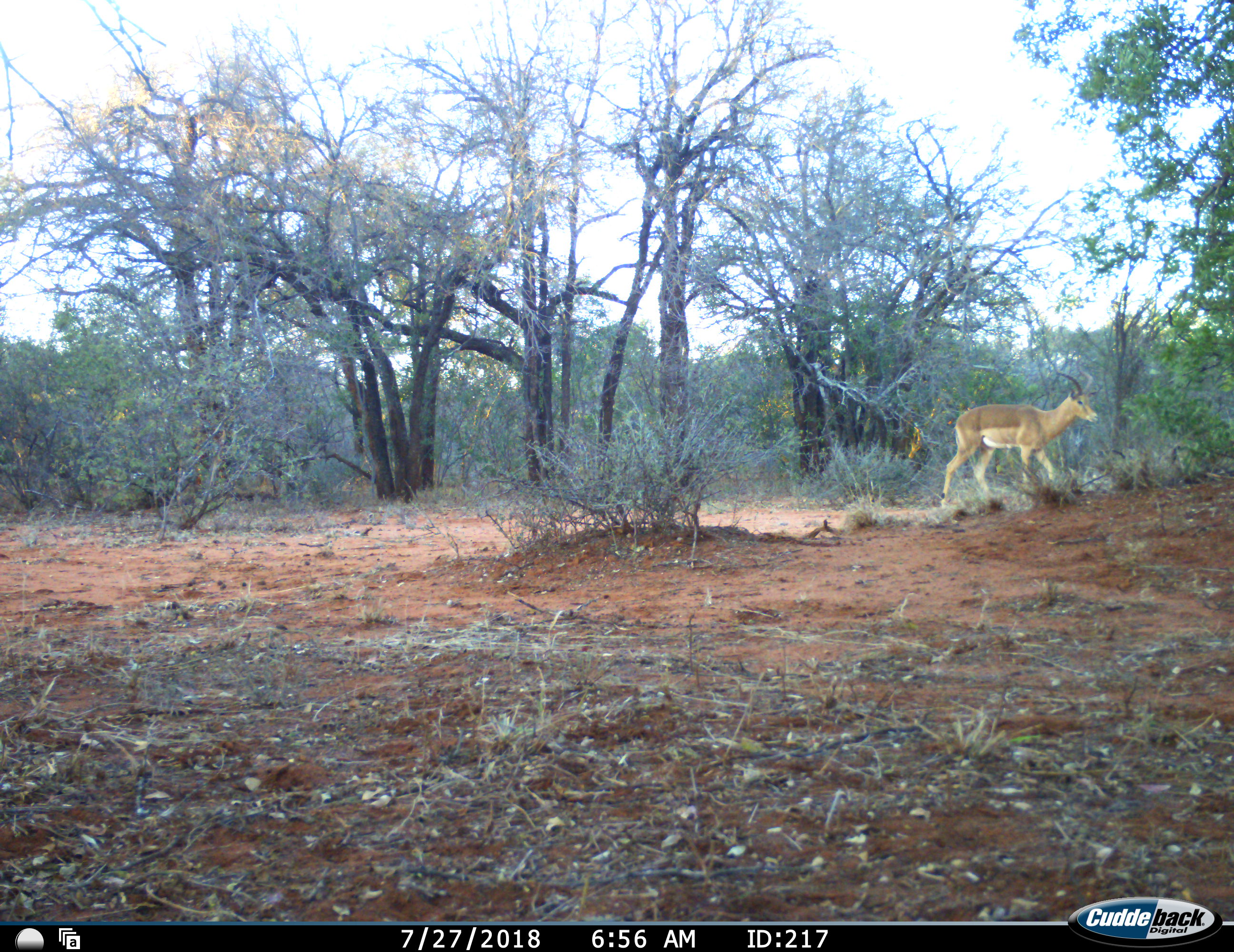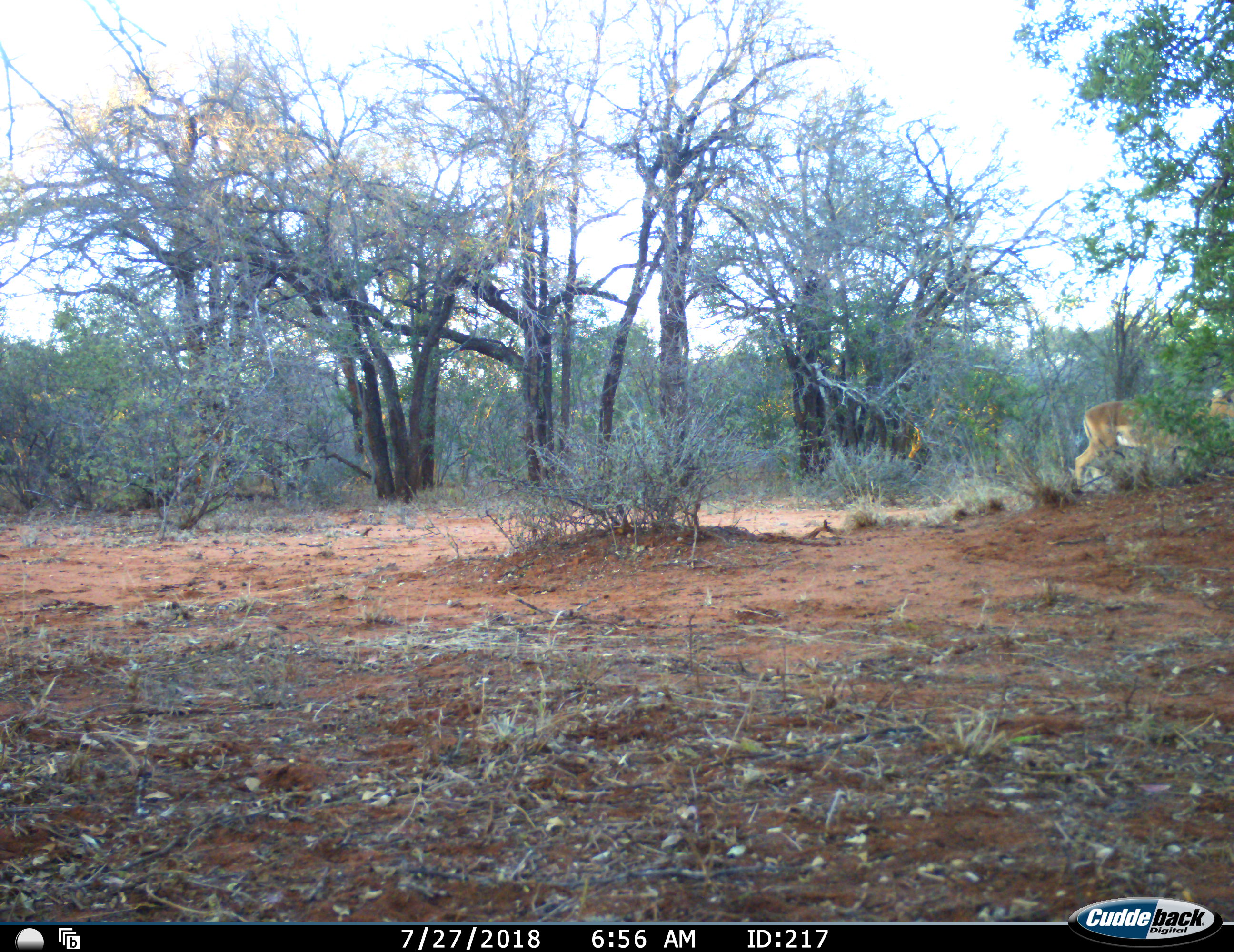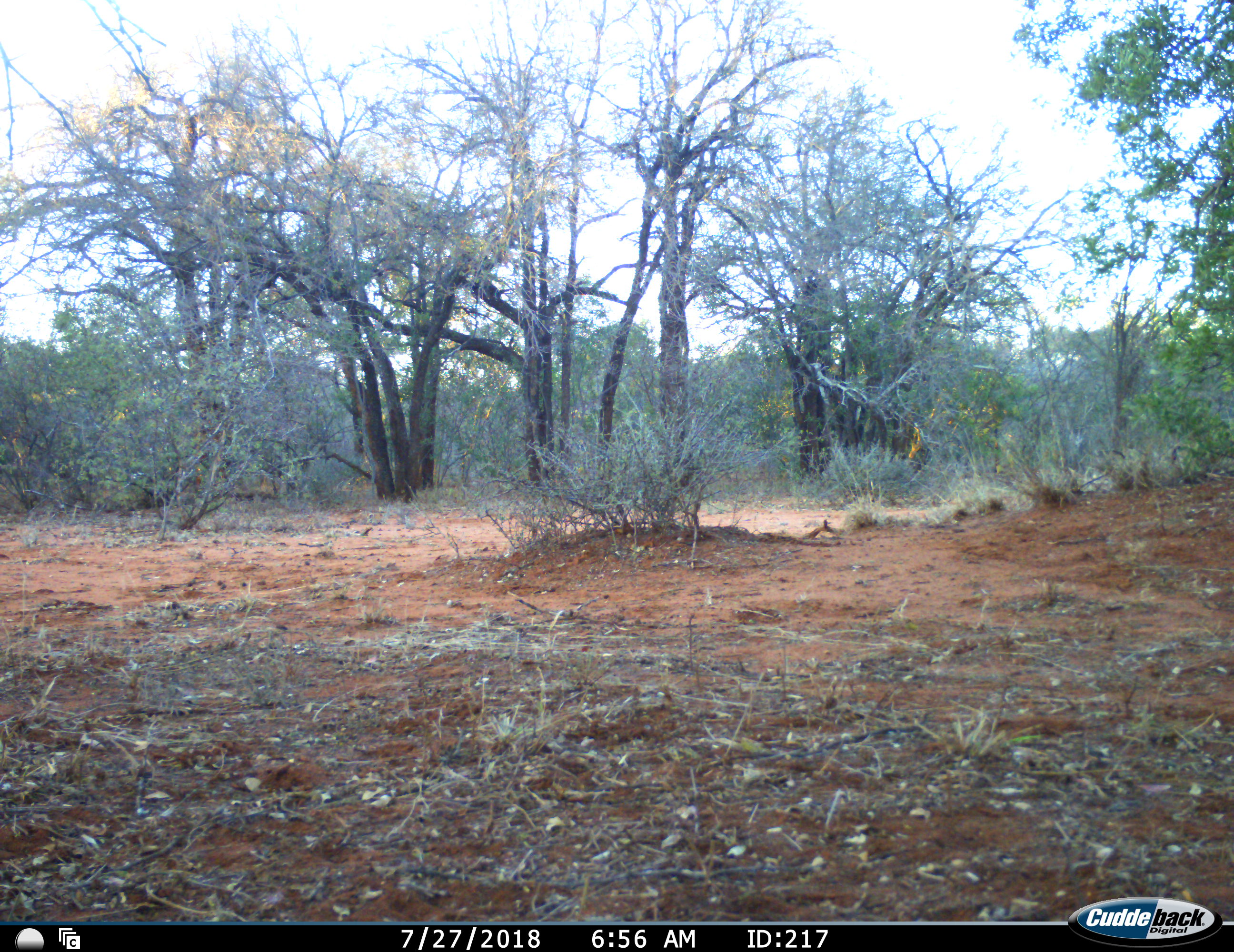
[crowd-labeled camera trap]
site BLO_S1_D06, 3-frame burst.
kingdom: Animalia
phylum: Chordata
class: Mammalia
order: Artiodactyla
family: Bovidae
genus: Aepyceros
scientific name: Aepyceros melampus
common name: impala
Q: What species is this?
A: Impala (Aepyceros melampus).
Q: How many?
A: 1.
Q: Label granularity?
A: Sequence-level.